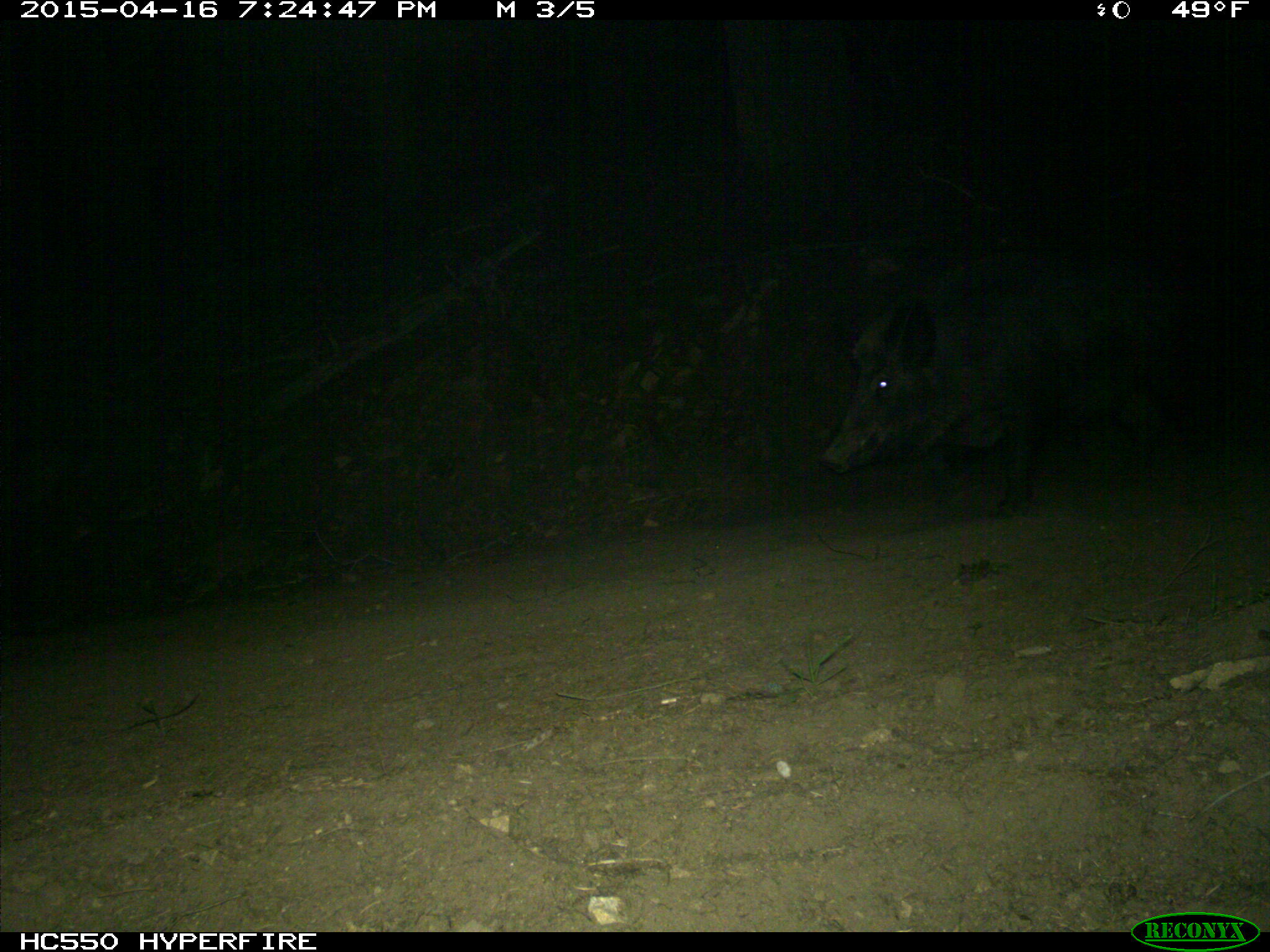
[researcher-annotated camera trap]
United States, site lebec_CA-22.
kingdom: Animalia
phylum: Chordata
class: Mammalia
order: Artiodactyla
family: Suidae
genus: Sus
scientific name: Sus scrofa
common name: wild boar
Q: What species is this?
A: Sus scrofa (wild boar).